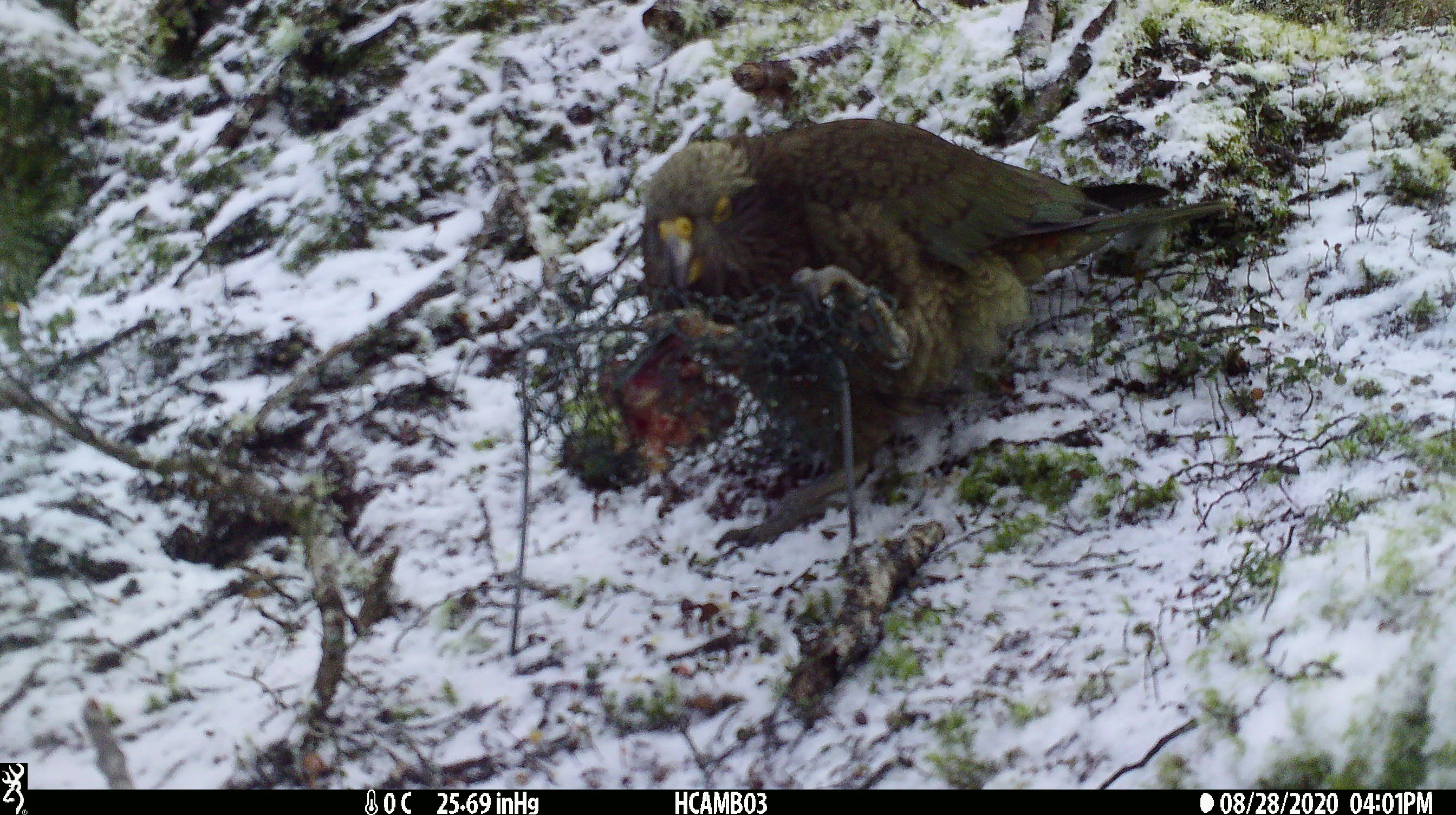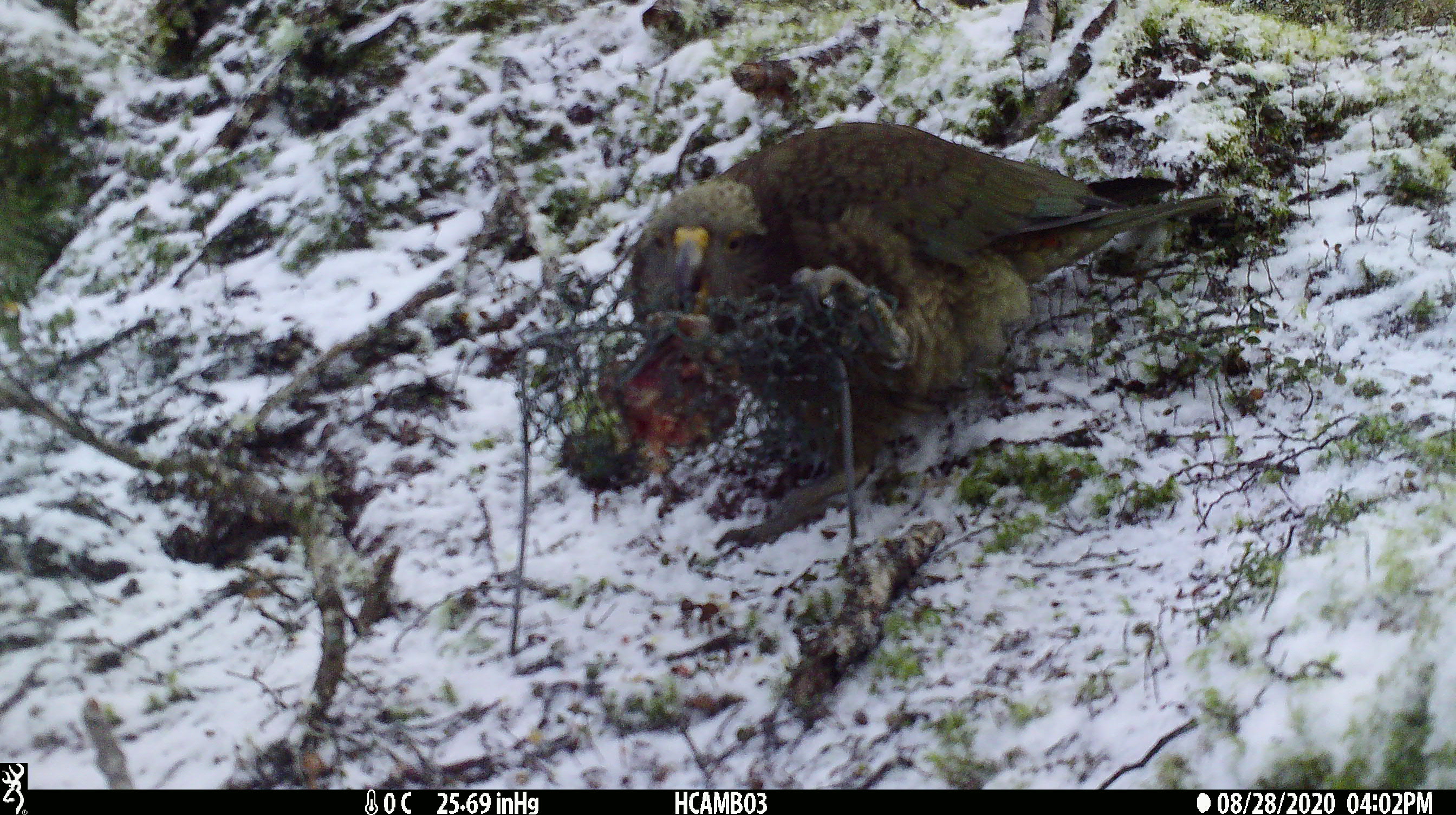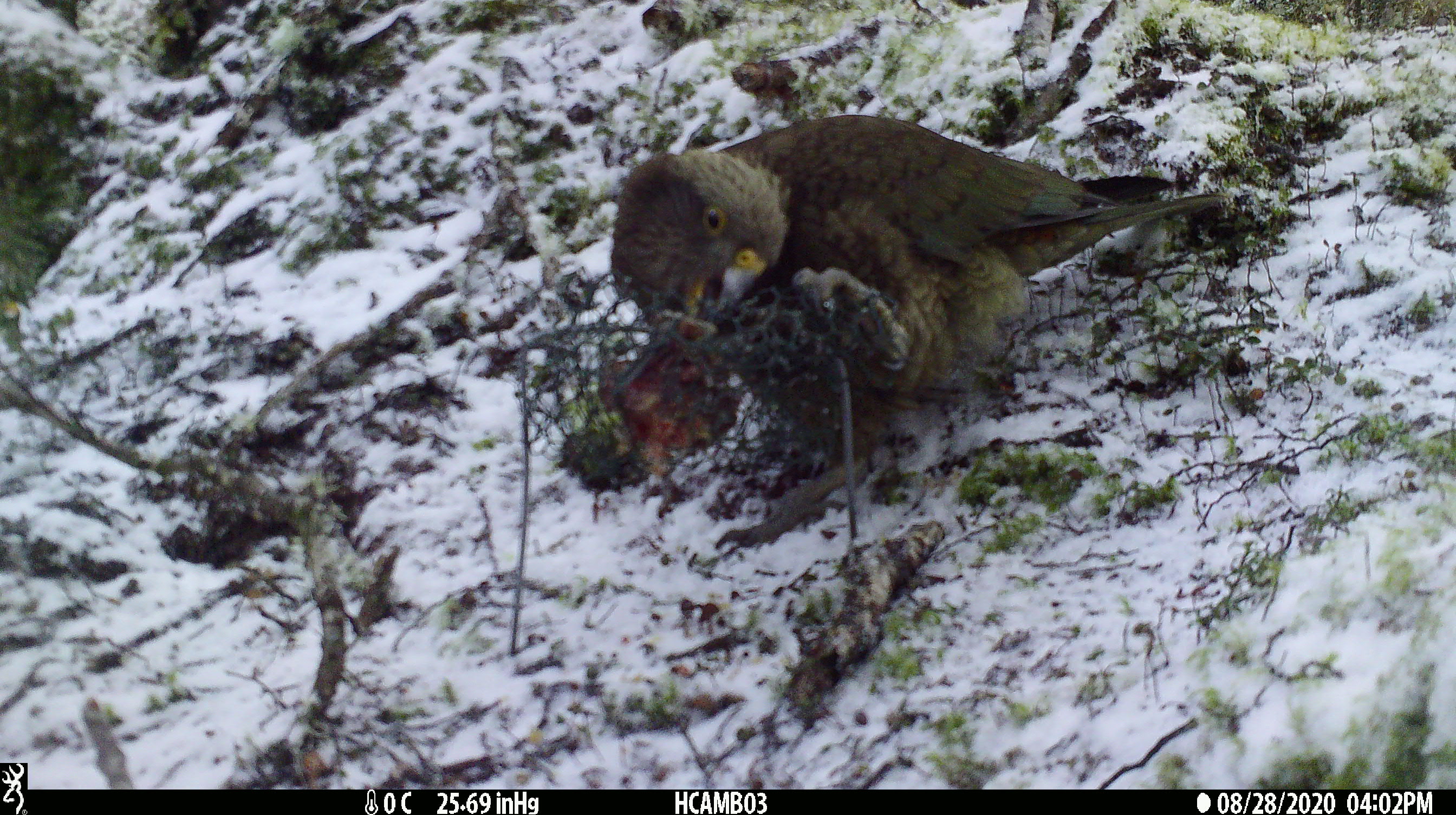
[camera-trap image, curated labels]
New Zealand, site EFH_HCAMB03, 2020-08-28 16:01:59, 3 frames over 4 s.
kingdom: Animalia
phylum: Chordata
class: Aves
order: Psittaciformes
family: Strigopidae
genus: Nestor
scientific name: Nestor notabilis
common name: kea